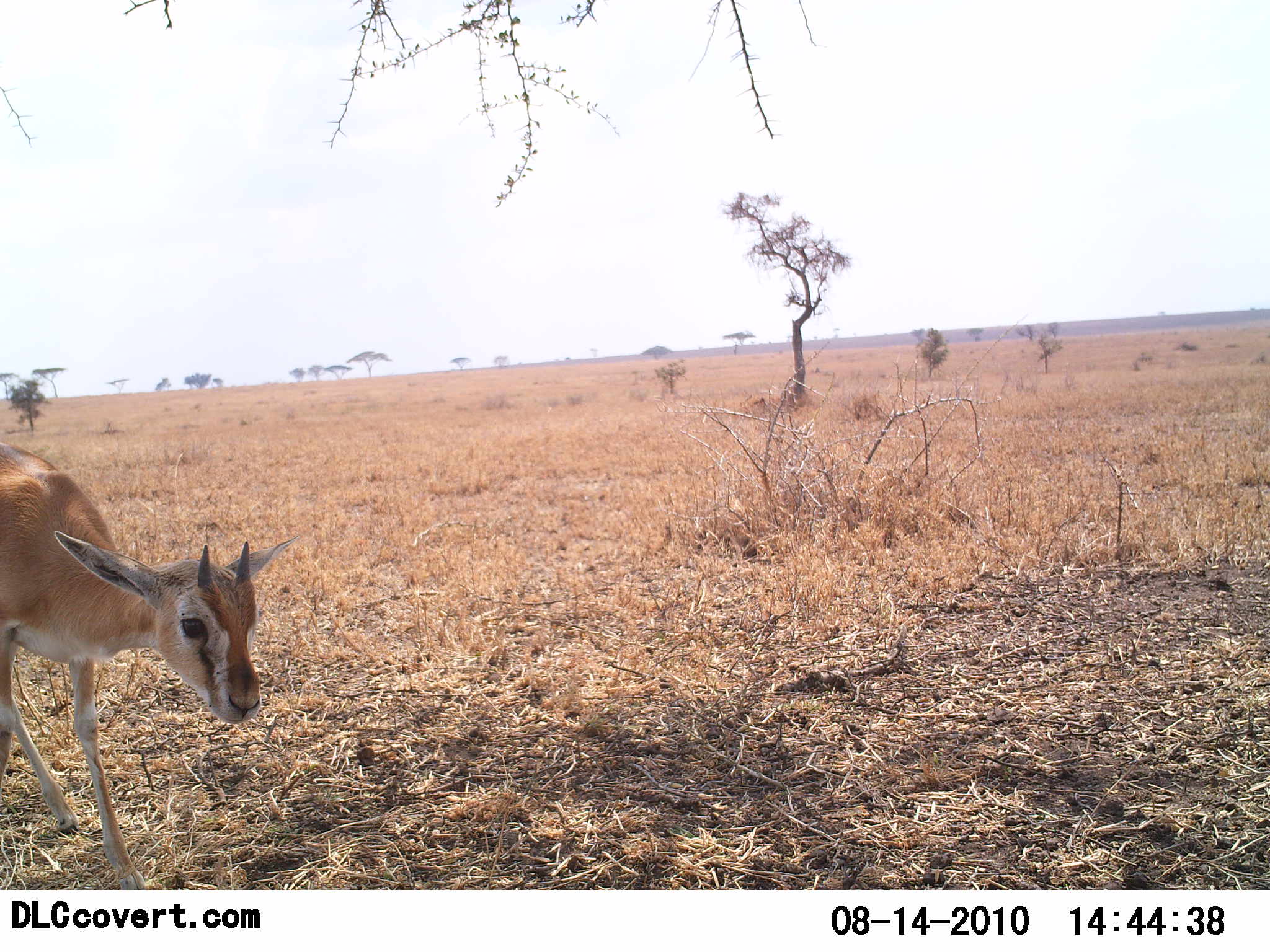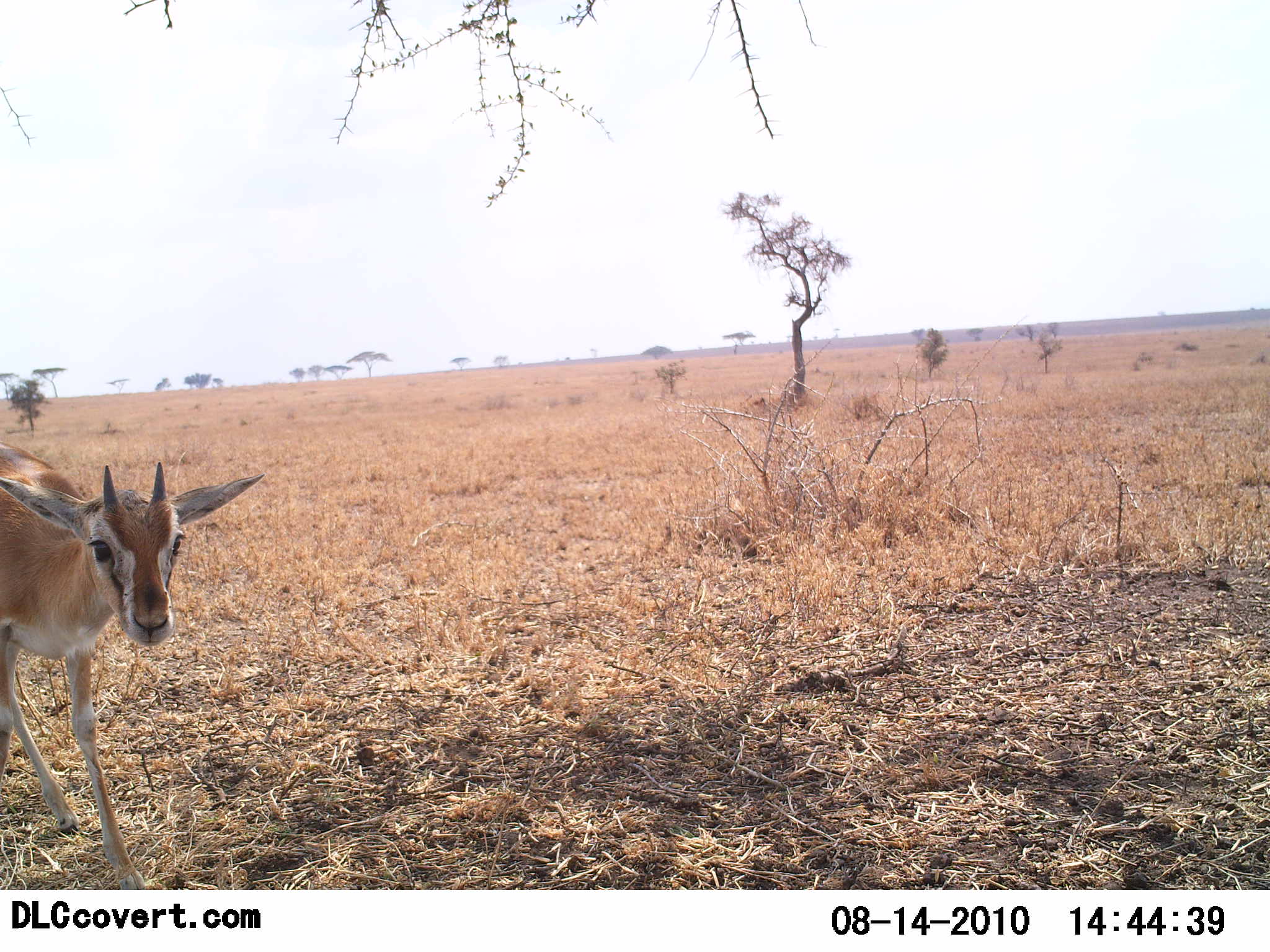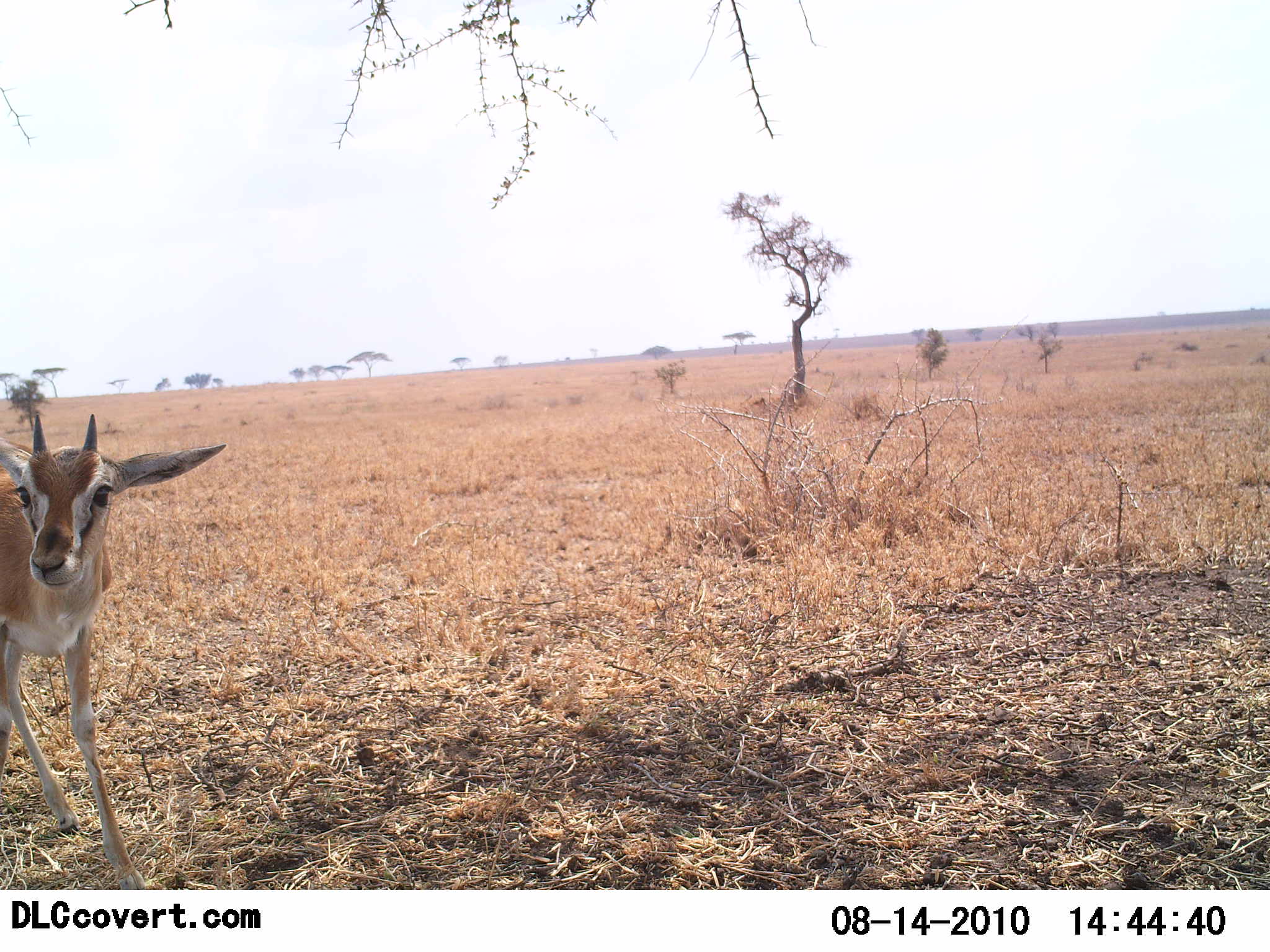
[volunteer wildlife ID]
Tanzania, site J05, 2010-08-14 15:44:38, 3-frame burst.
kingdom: Animalia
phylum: Chordata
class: Mammalia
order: Artiodactyla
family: Bovidae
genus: Nanger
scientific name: Nanger granti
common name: grant's gazelle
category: gazellegrants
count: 1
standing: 100%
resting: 0%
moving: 0%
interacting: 0%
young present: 55%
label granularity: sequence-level